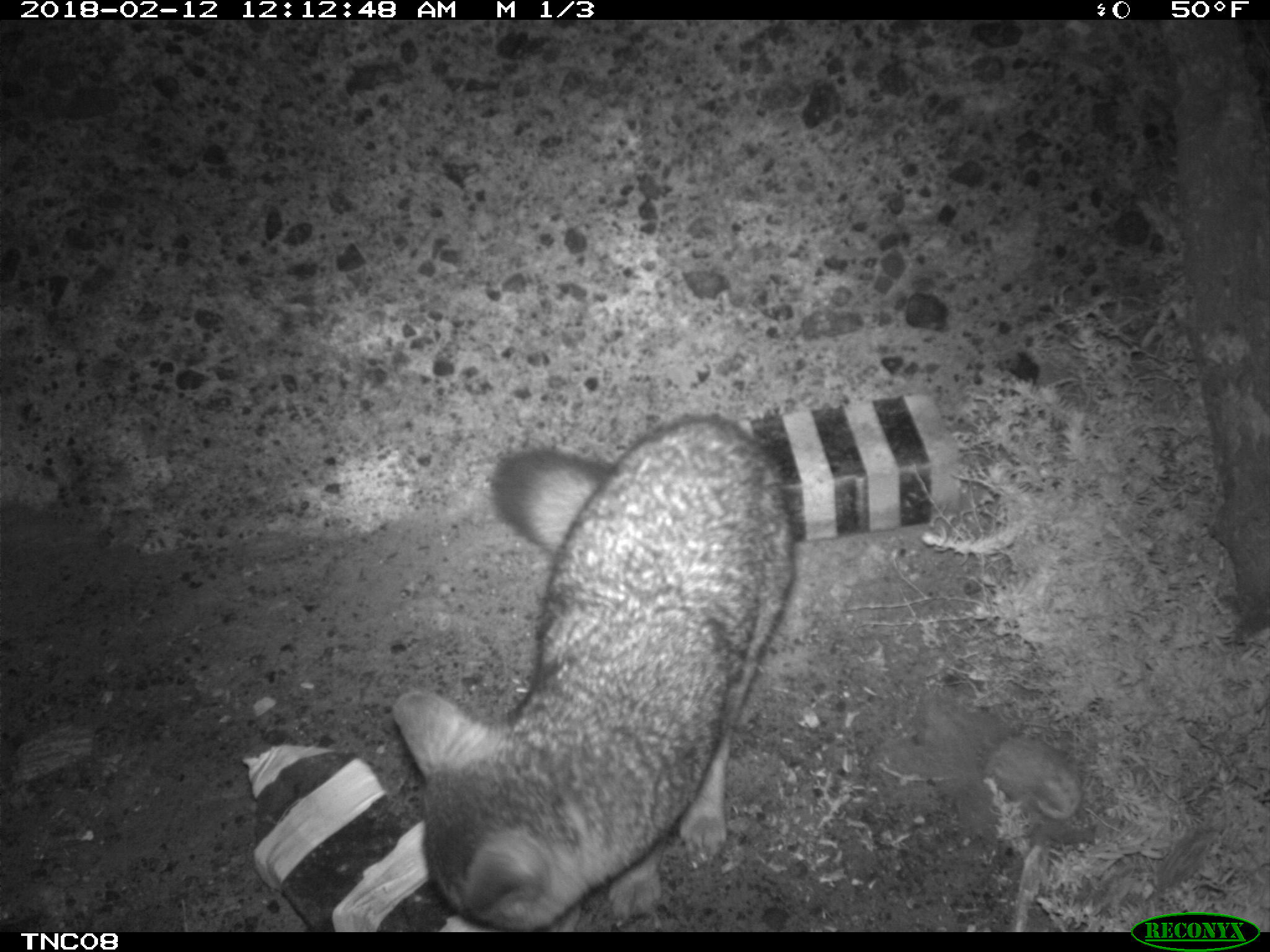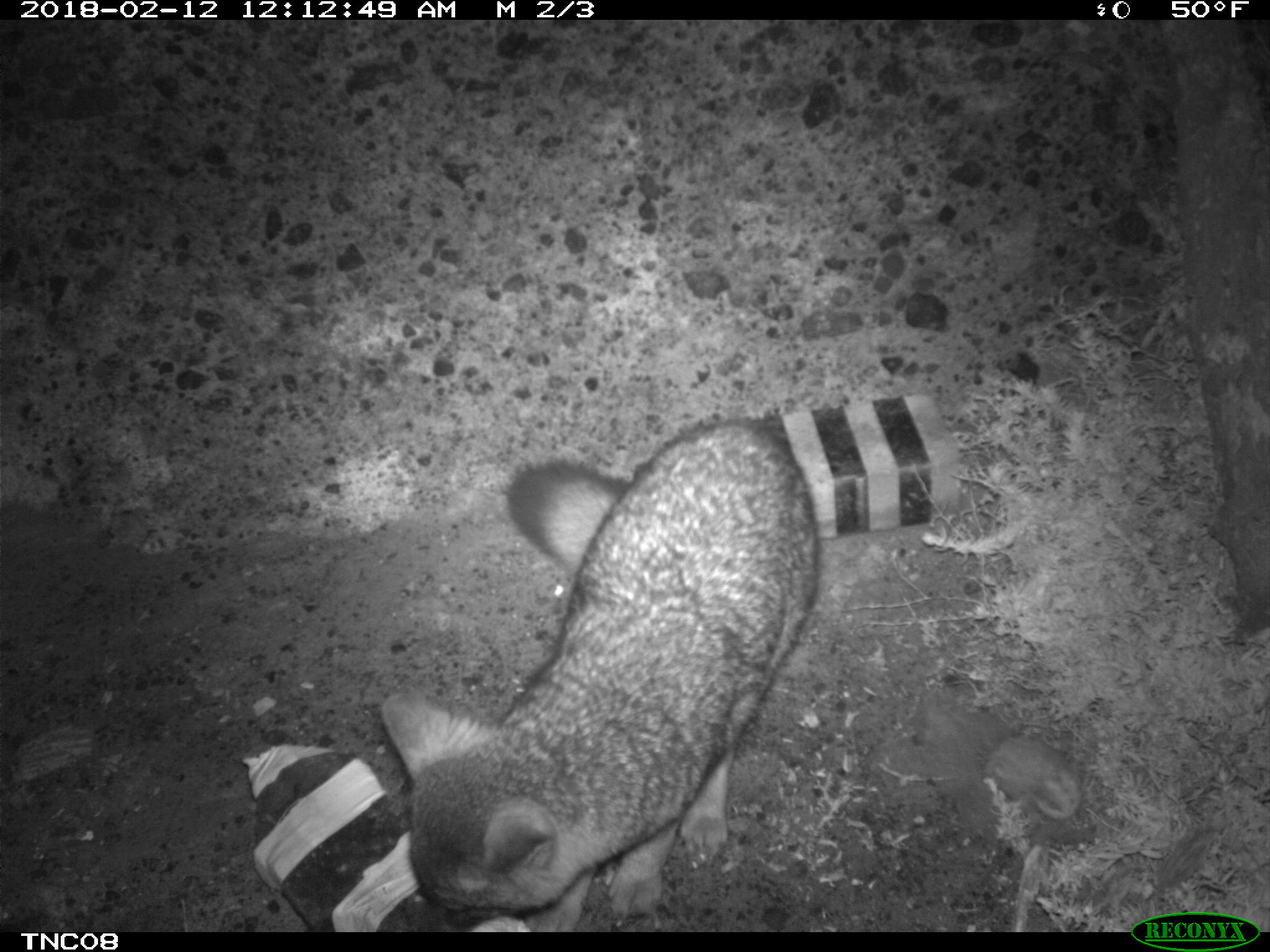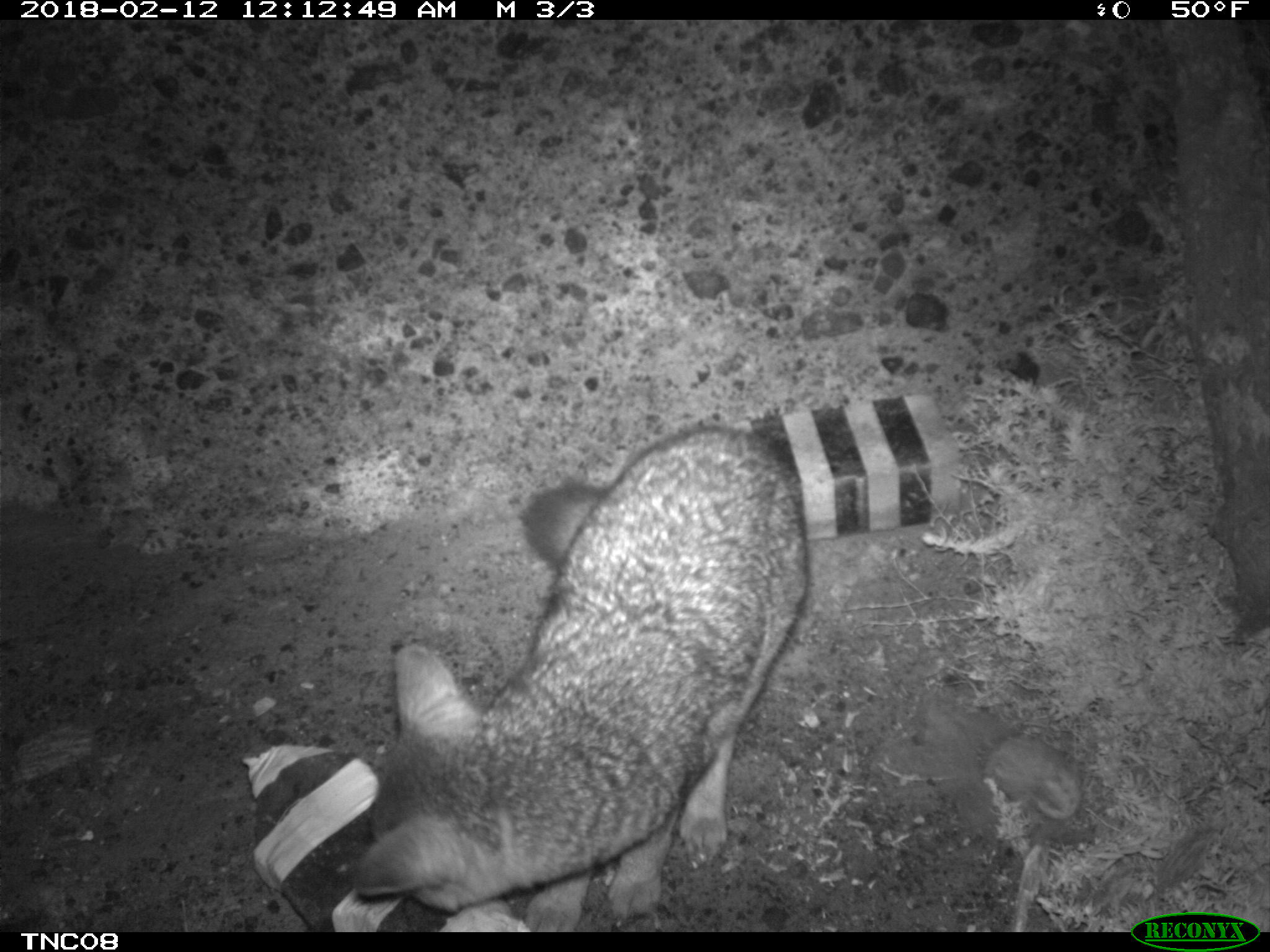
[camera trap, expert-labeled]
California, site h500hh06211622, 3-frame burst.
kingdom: Animalia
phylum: Chordata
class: Mammalia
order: Carnivora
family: Canidae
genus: Urocyon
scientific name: Urocyon littoralis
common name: island fox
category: fox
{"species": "fox (island fox) (Urocyon littoralis)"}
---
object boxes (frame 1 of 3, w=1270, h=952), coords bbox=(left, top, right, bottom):
fox: bbox=(389, 412, 796, 930)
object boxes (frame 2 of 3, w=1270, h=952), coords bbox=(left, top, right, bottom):
fox: bbox=(380, 420, 820, 932)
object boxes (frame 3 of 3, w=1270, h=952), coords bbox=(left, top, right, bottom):
fox: bbox=(353, 430, 807, 932)